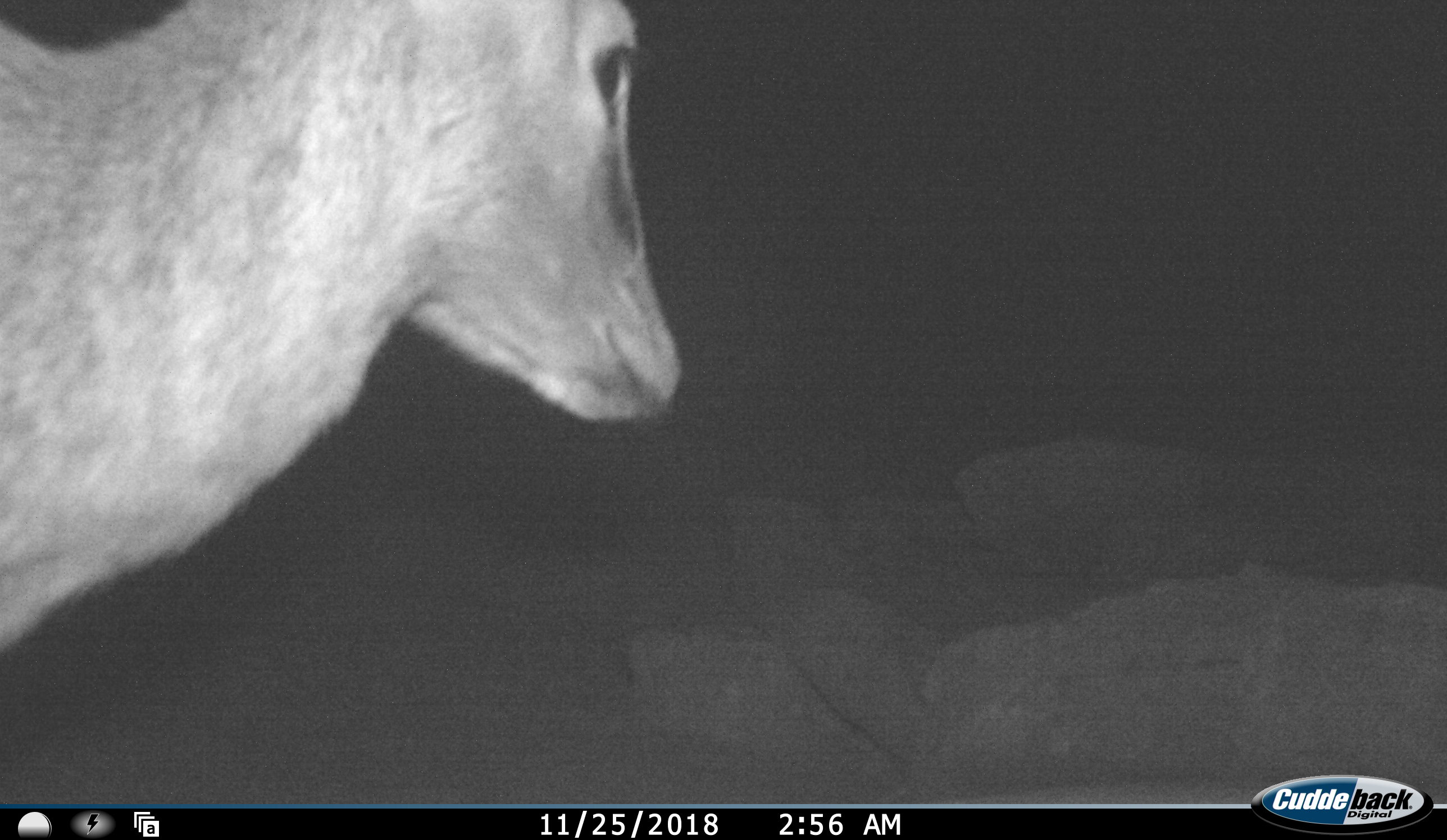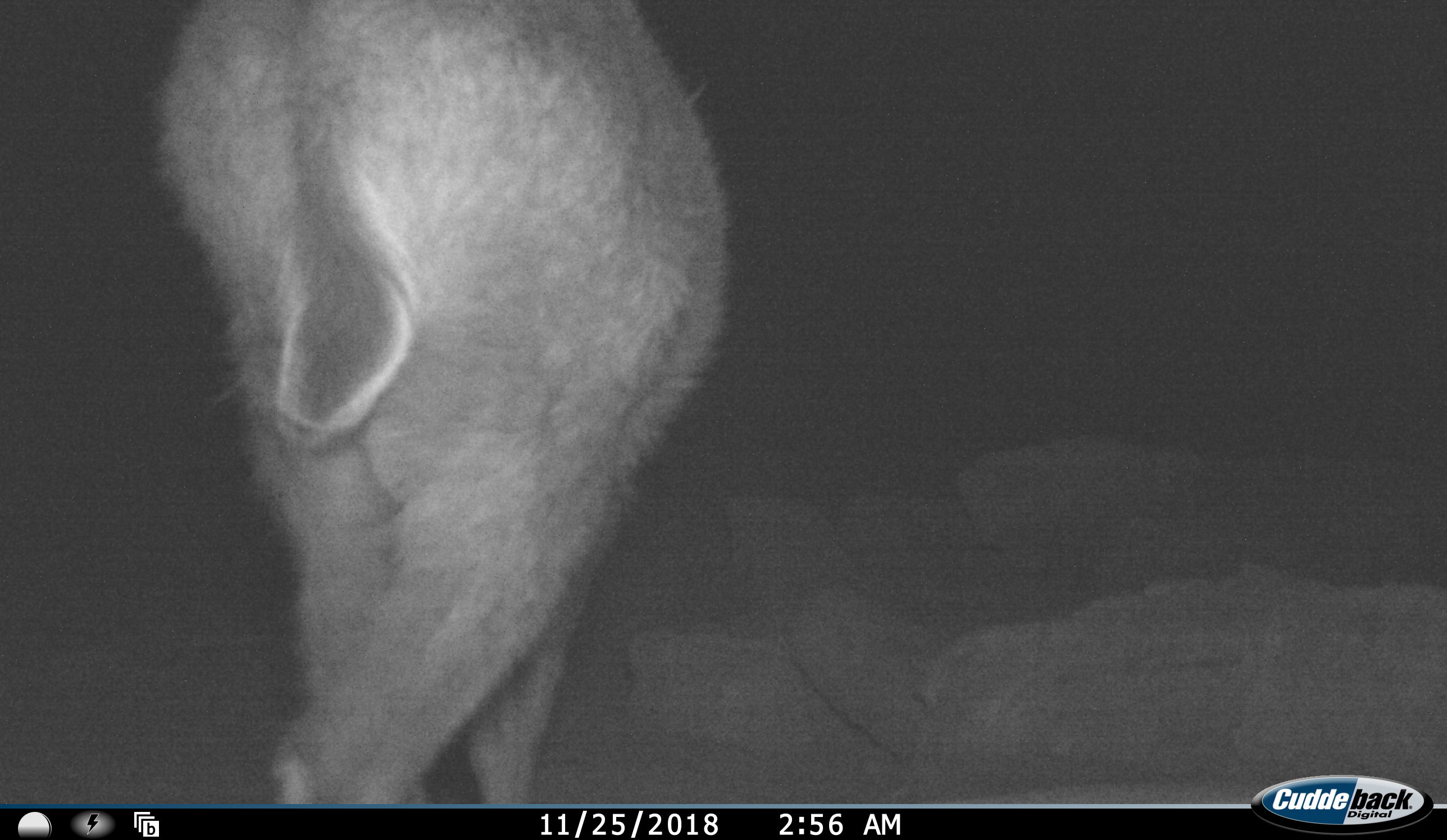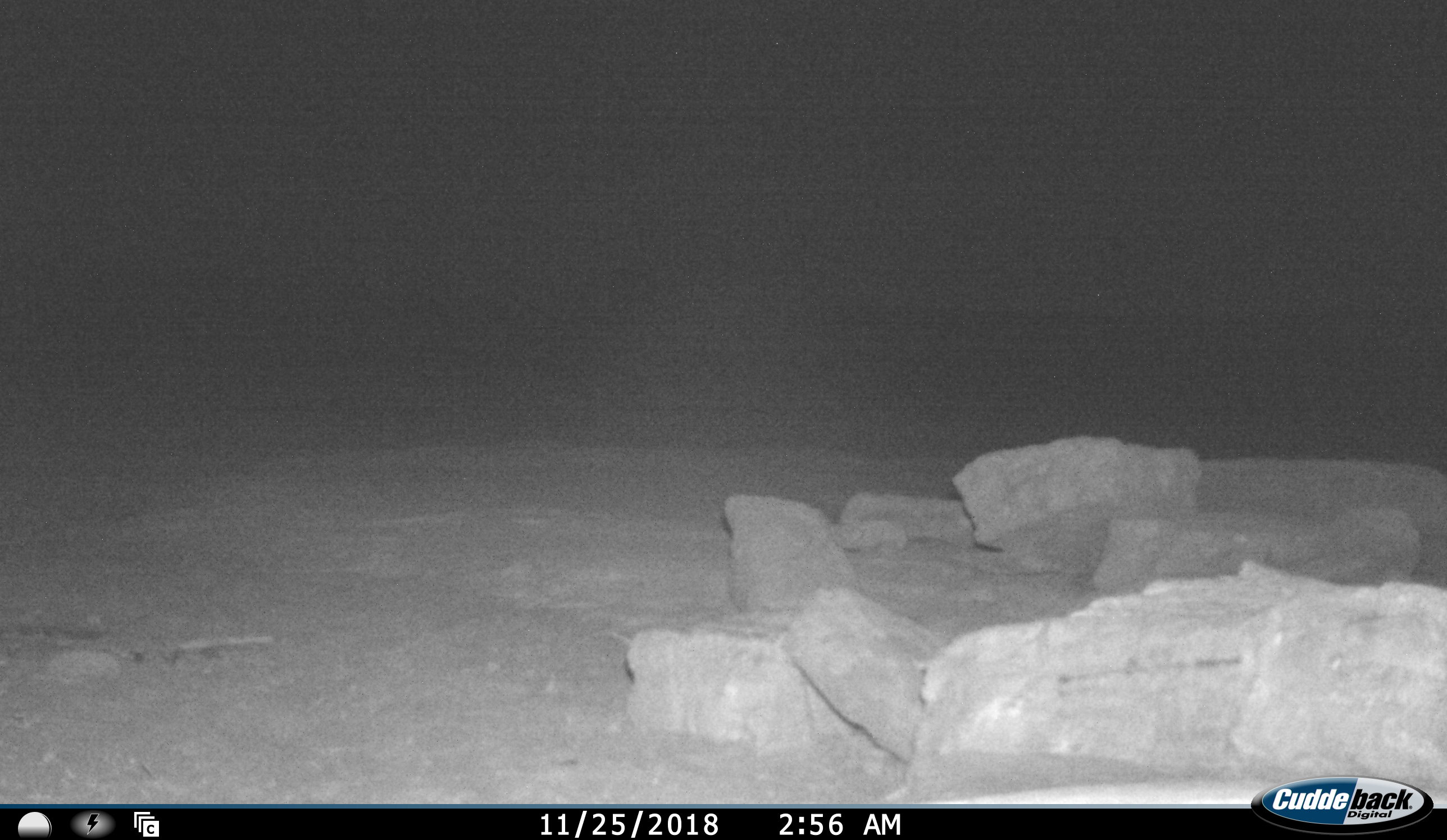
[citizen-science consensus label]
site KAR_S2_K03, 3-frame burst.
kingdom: Animalia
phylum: Chordata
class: Mammalia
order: Artiodactyla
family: Bovidae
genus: Sylvicapra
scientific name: Sylvicapra grimmia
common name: common duiker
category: duikercommongrey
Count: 1.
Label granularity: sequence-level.